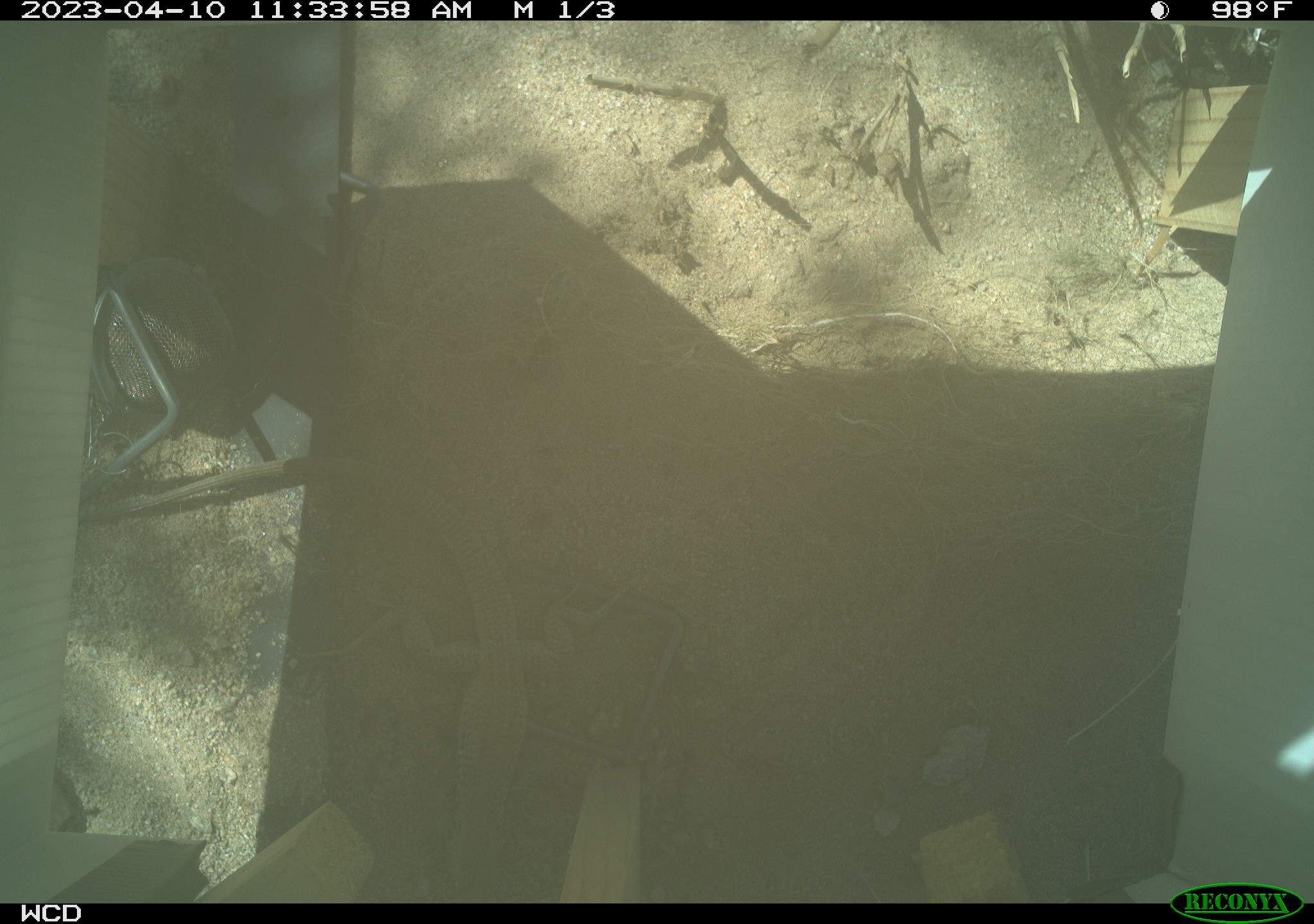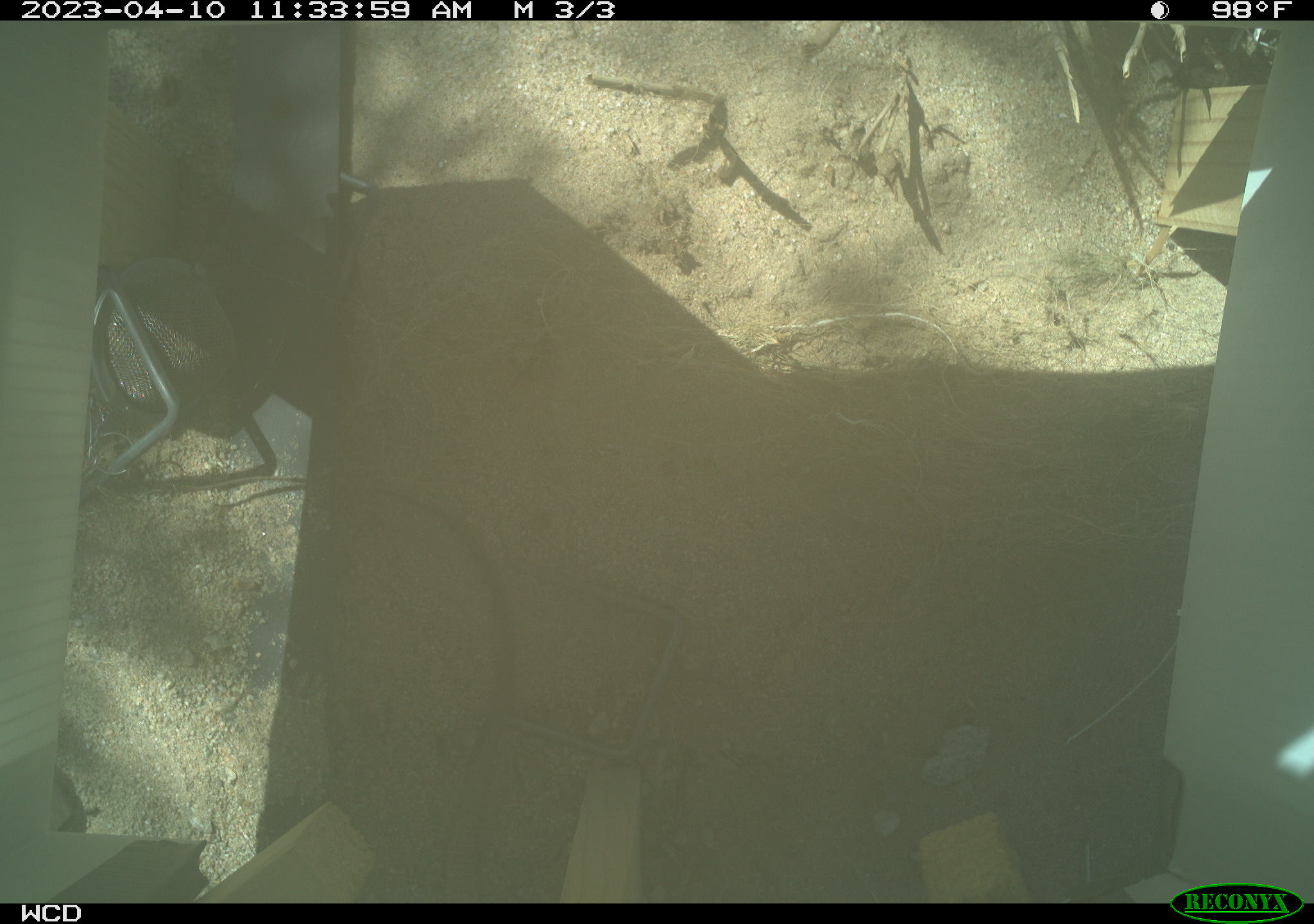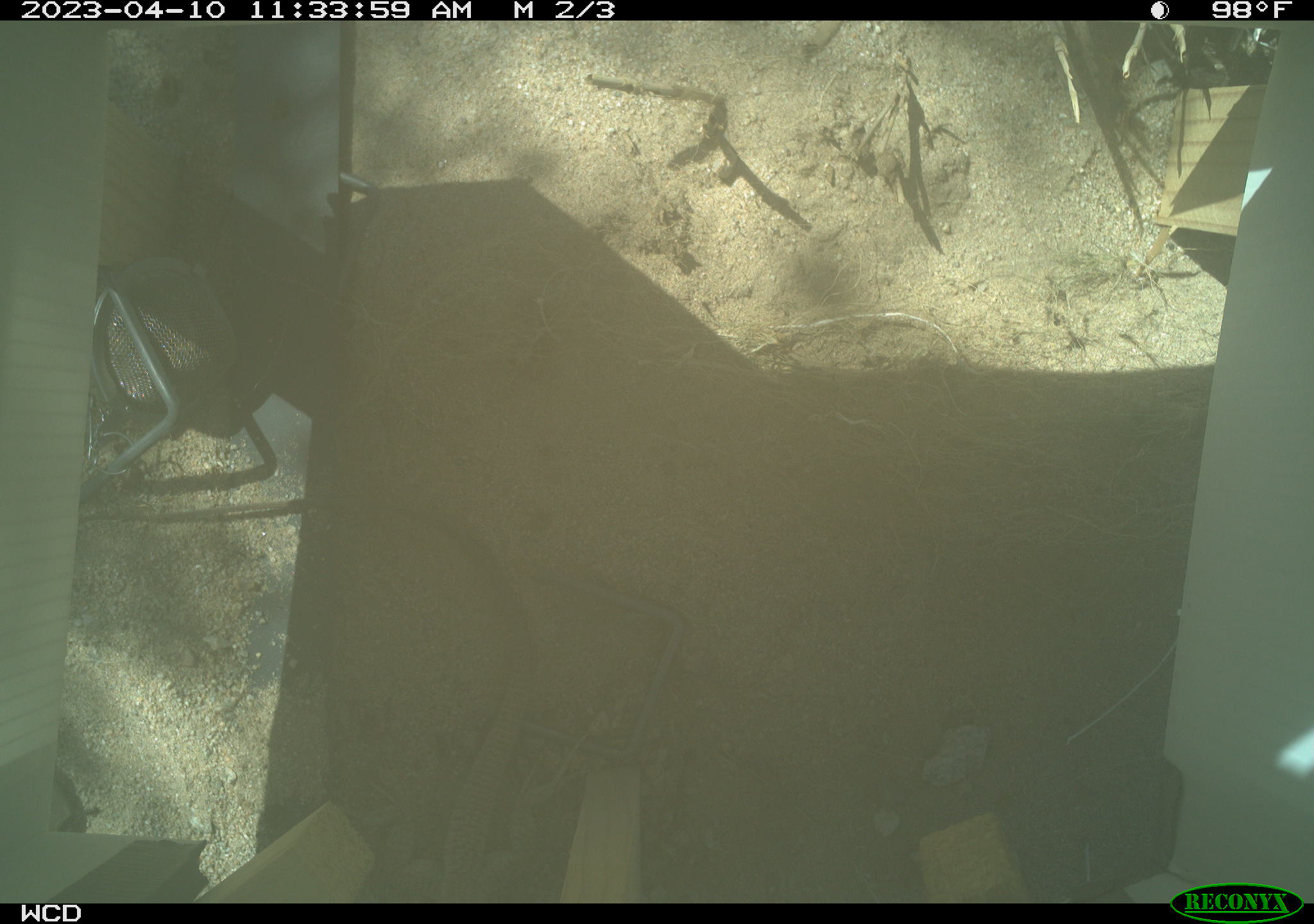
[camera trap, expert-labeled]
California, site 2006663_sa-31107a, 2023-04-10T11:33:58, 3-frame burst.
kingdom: Animalia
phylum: Chordata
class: Reptilia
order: Squamata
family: Teiidae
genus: Aspidoscelis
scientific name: Aspidoscelis tigris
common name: western whiptail